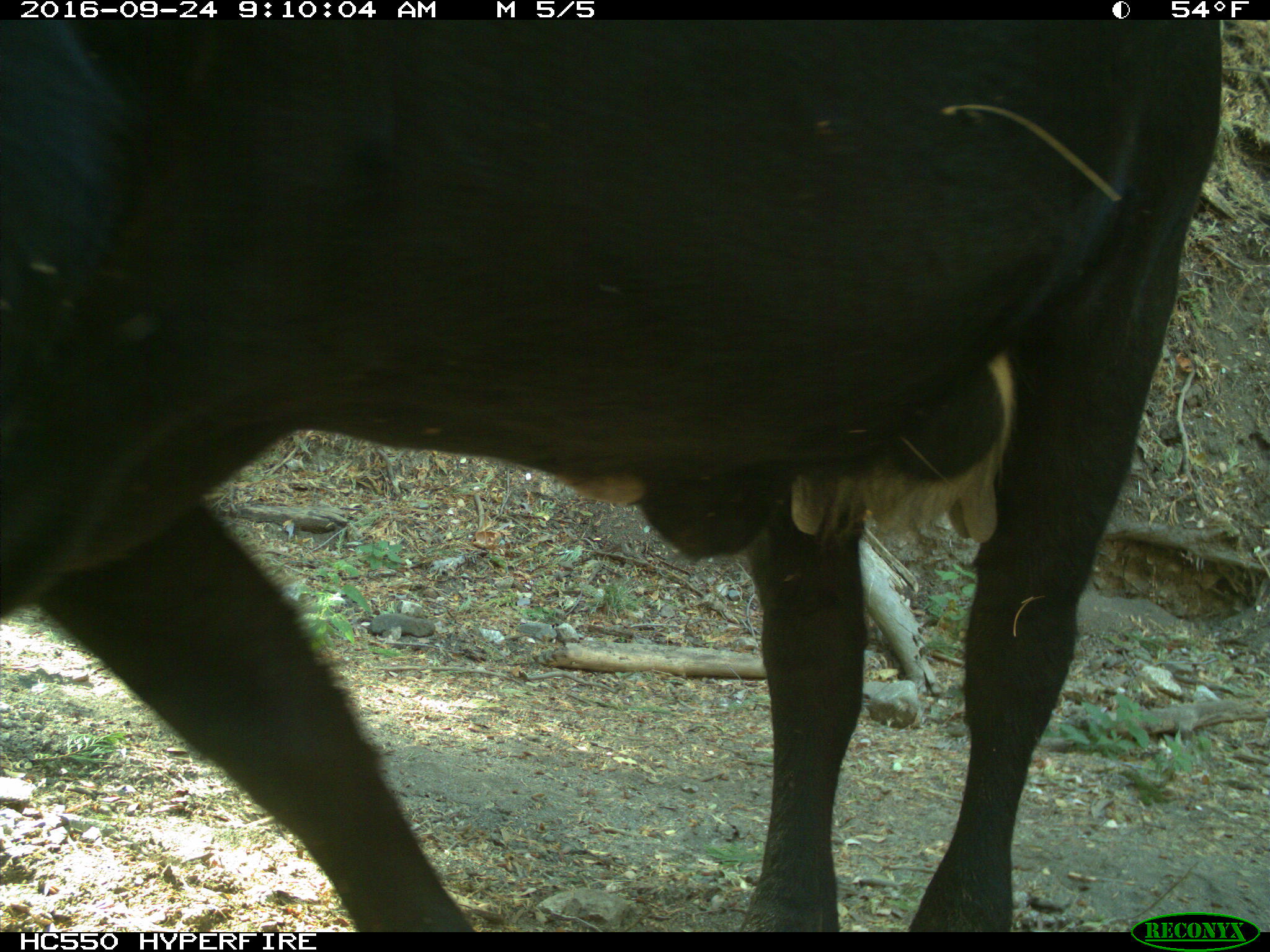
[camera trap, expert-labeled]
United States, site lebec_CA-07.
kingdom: Animalia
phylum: Chordata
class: Mammalia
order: Artiodactyla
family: Bovidae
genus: Bos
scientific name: Bos taurus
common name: domestic cow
Bos taurus (domestic cow).